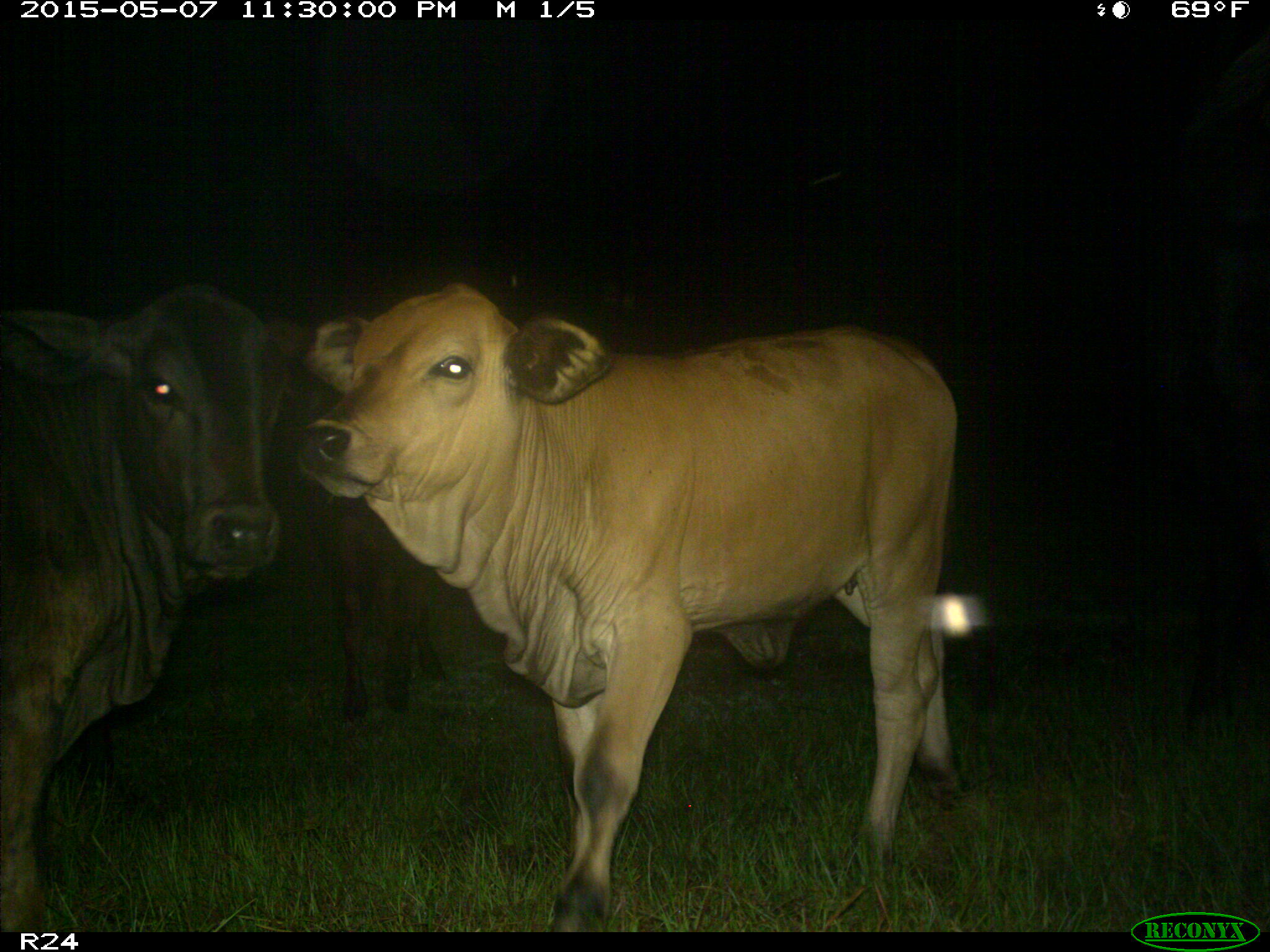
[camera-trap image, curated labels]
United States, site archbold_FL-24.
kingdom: Animalia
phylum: Chordata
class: Mammalia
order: Artiodactyla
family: Bovidae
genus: Bos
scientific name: Bos taurus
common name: domestic cow